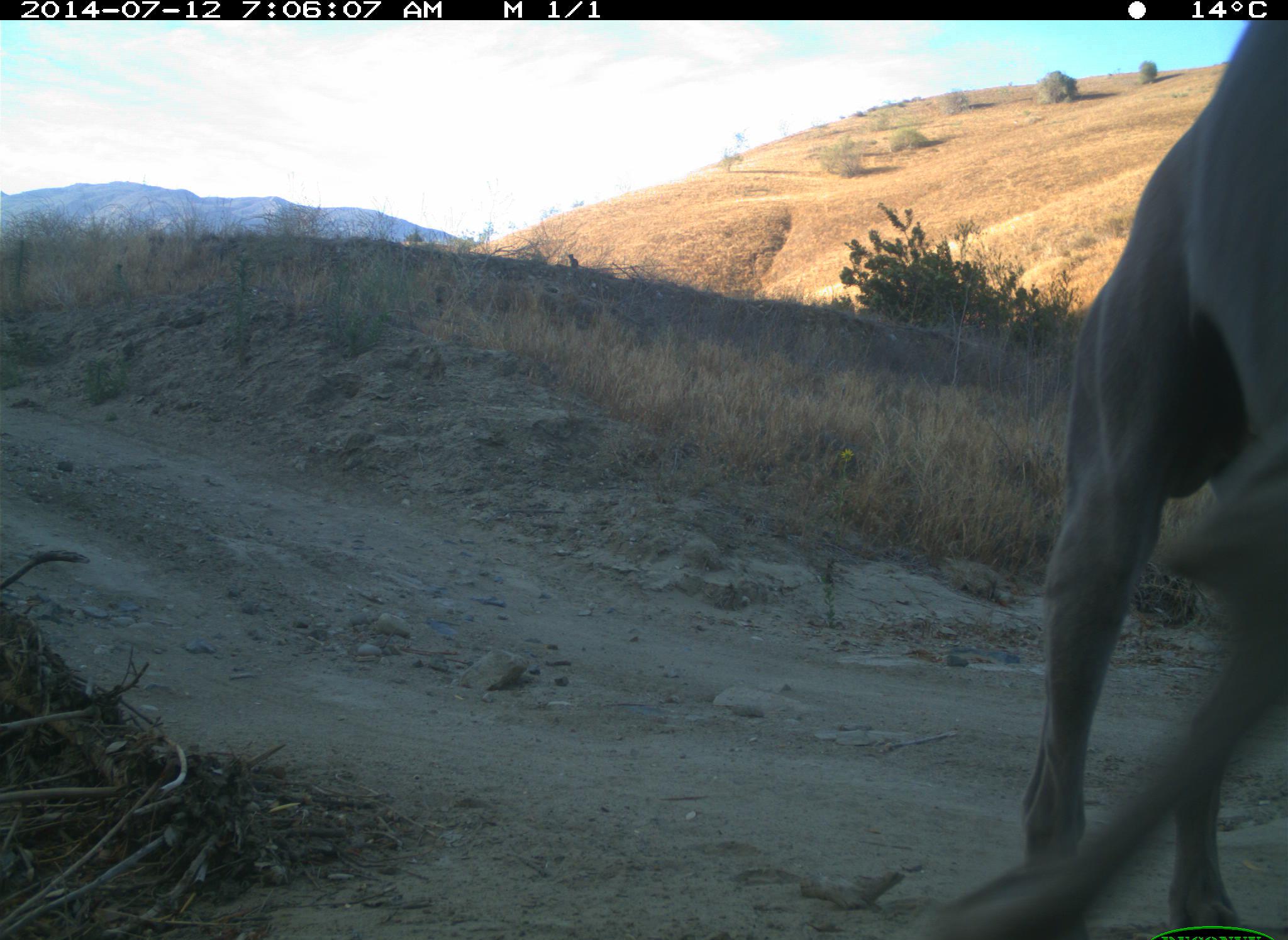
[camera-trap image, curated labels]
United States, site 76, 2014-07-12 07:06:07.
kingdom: Animalia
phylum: Chordata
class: Mammalia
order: Carnivora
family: Canidae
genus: Canis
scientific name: Canis familiaris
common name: domestic dog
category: dog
Dog (domestic dog) (Canis familiaris).